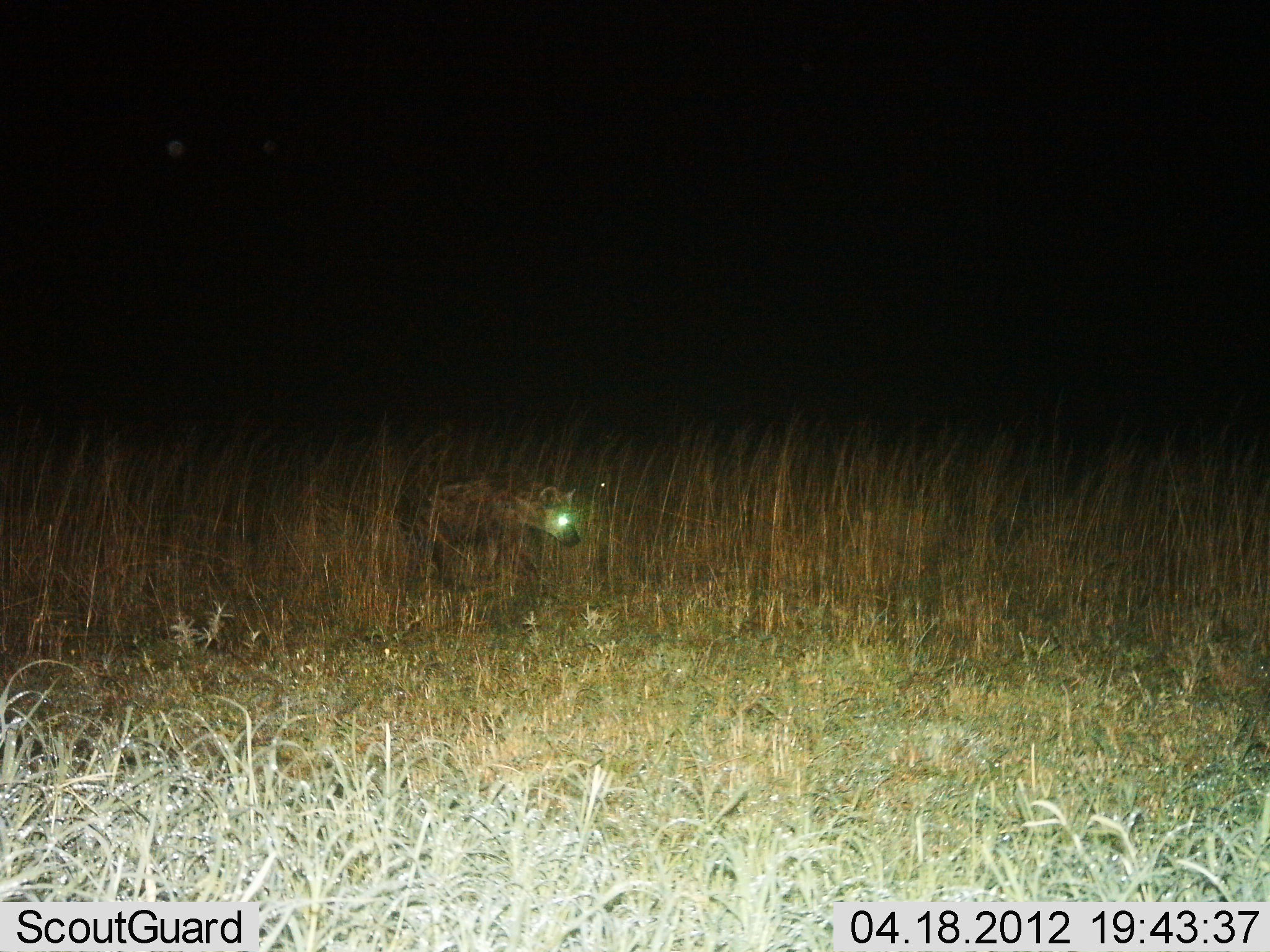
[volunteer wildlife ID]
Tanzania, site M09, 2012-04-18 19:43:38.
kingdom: Animalia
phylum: Chordata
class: Mammalia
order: Carnivora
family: Hyaenidae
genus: Crocuta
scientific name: Crocuta crocuta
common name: spotted hyena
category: hyenaspotted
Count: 1.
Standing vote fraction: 33%.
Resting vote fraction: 0%.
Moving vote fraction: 71%.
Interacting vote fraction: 0%.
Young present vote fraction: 0%.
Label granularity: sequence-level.